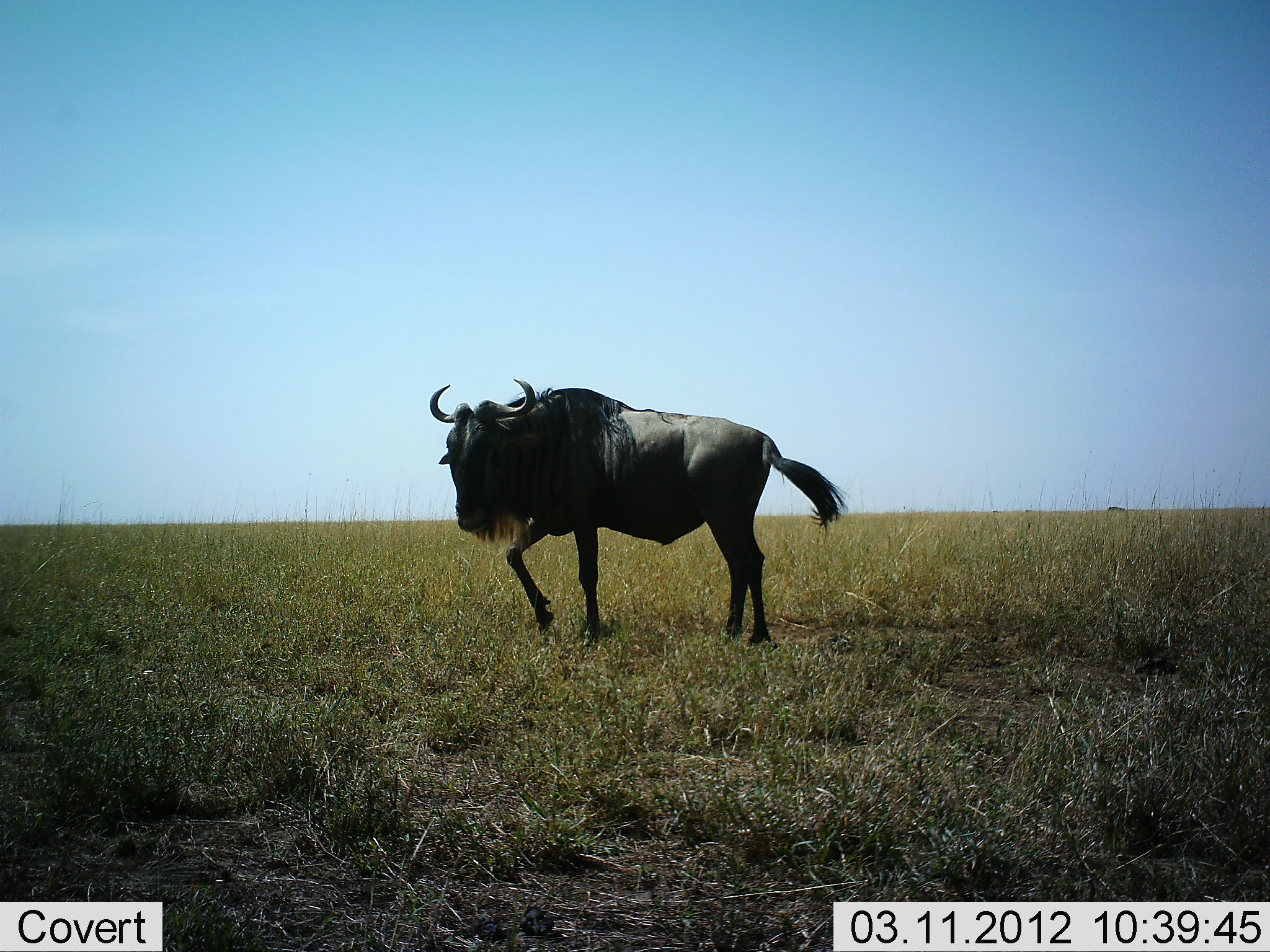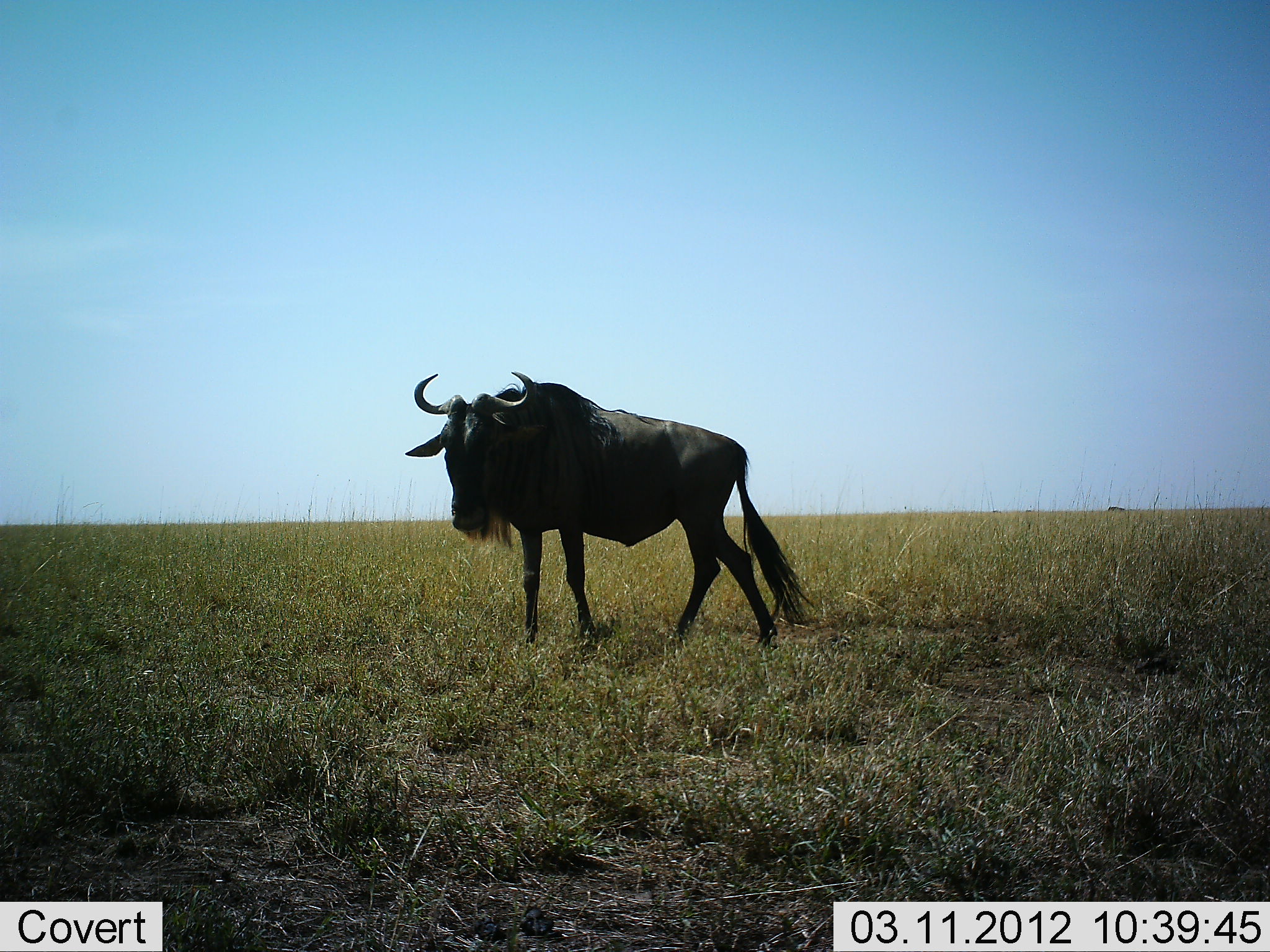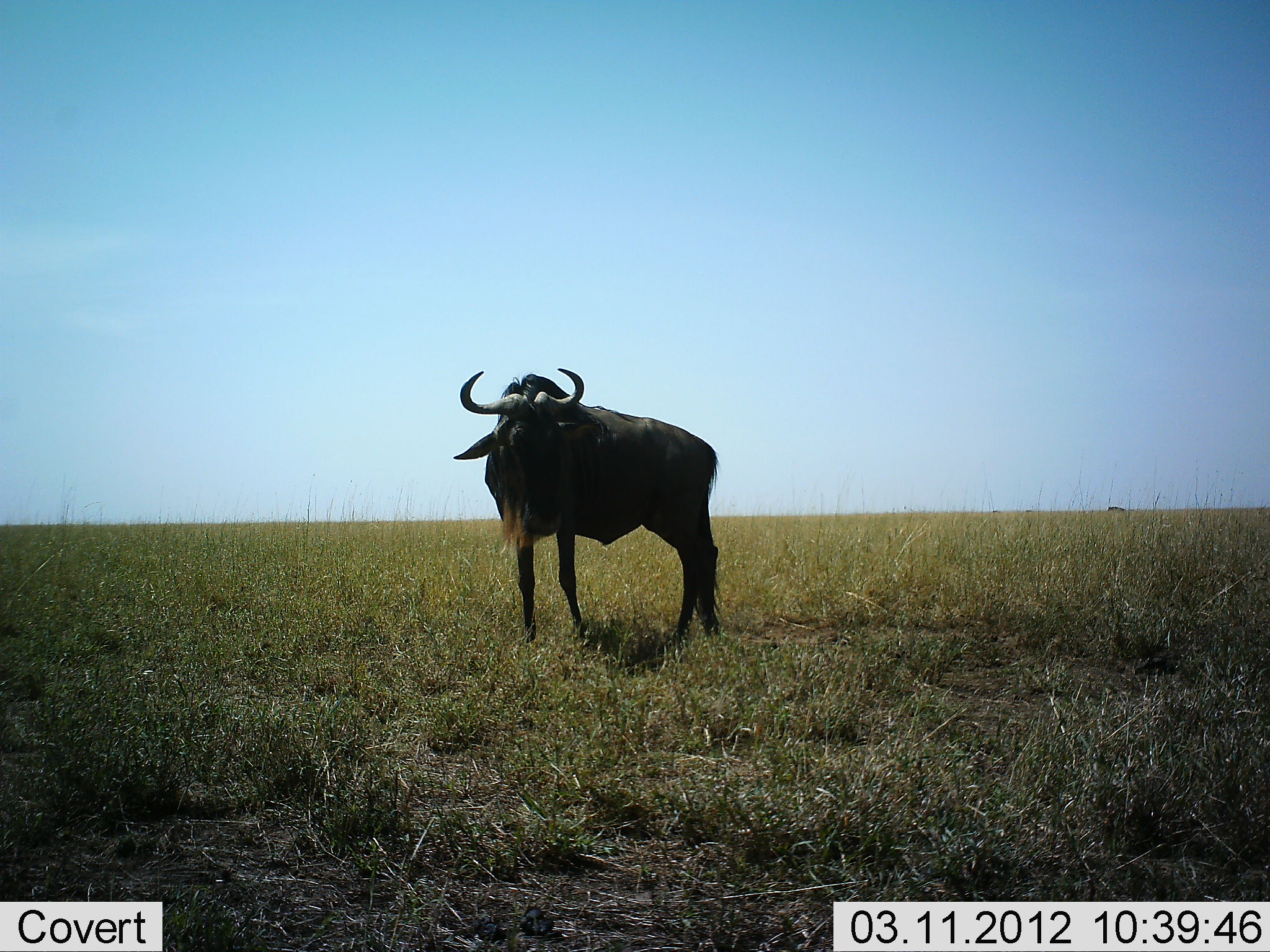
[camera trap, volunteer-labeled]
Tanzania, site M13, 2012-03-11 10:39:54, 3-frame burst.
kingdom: Animalia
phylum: Chordata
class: Mammalia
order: Artiodactyla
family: Bovidae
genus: Connochaetes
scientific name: Connochaetes taurinus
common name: blue wildebeest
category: wildebeest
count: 1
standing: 50%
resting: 0%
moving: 57%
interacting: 0%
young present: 0%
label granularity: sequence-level